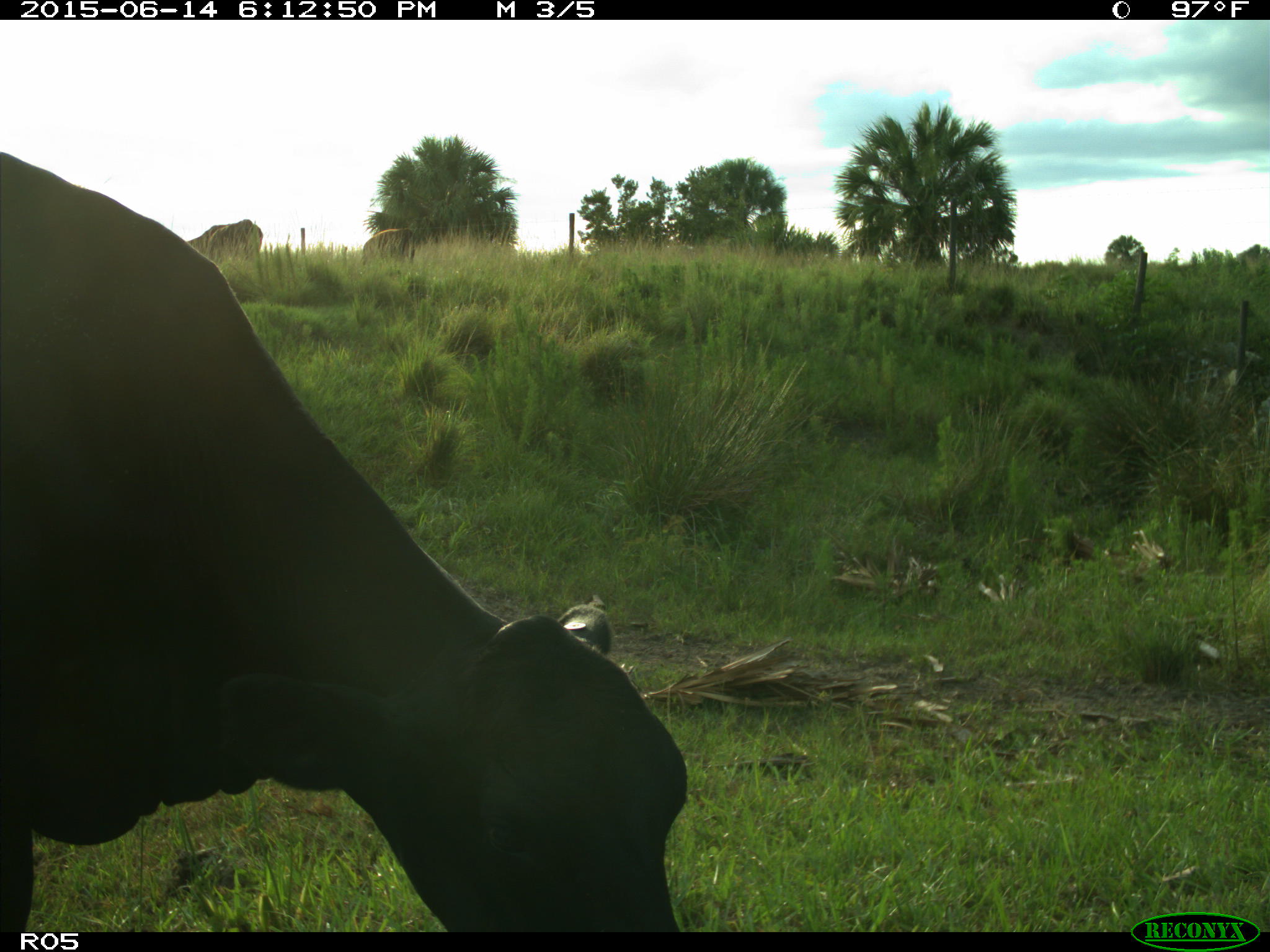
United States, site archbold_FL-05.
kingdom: Animalia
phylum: Chordata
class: Mammalia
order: Artiodactyla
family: Bovidae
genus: Bos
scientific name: Bos taurus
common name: domestic cow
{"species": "Bos taurus (domestic cow)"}